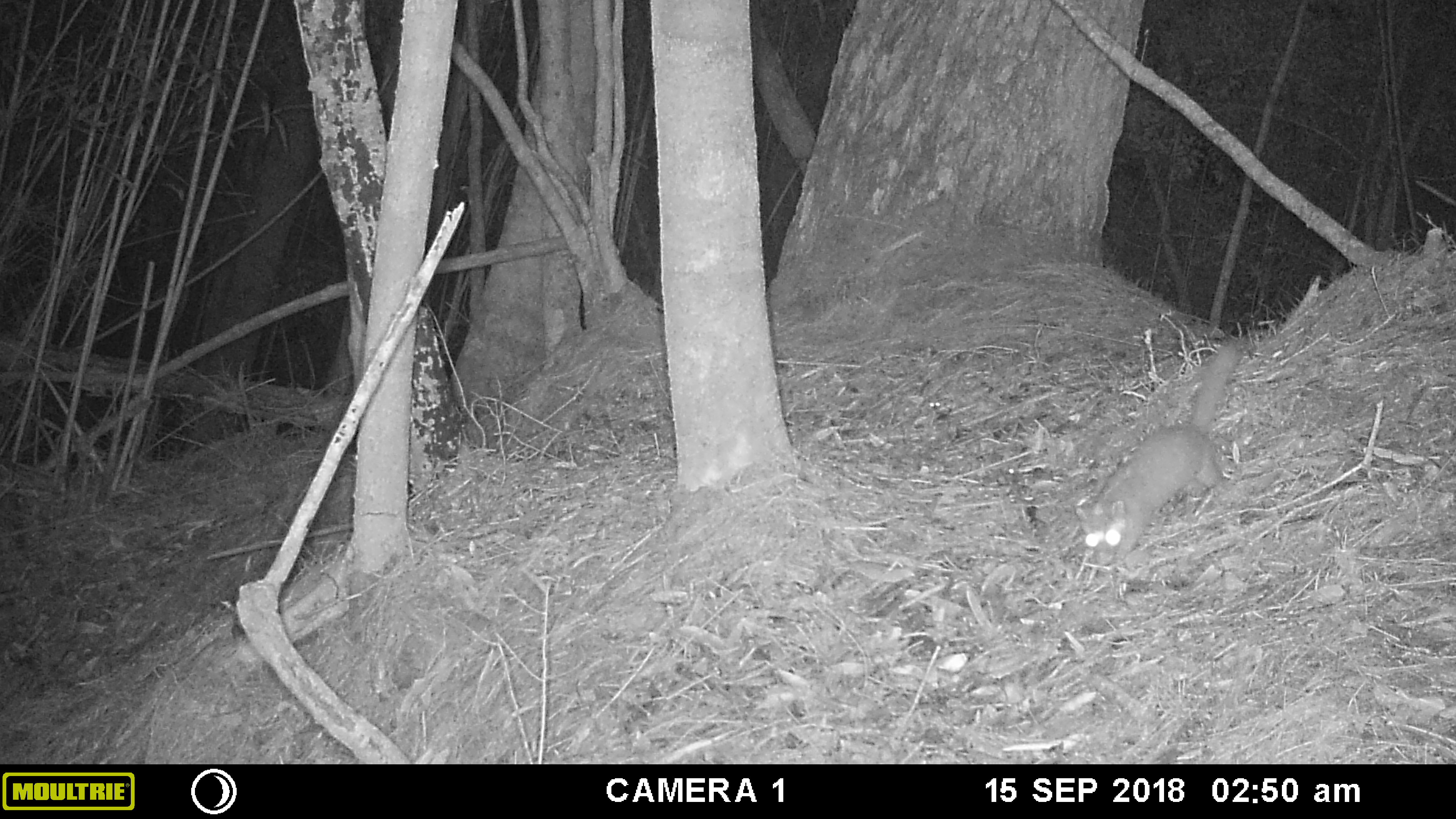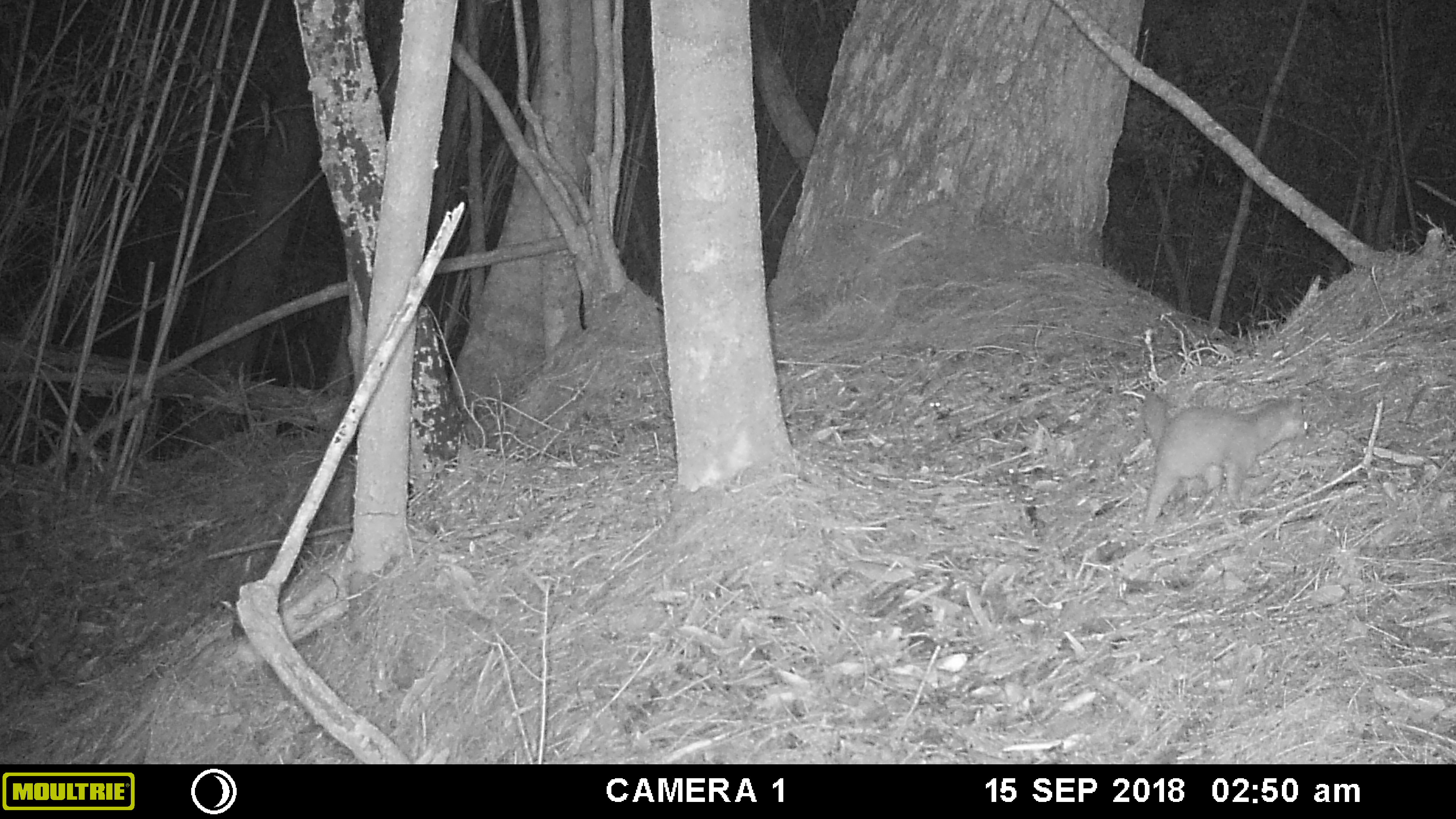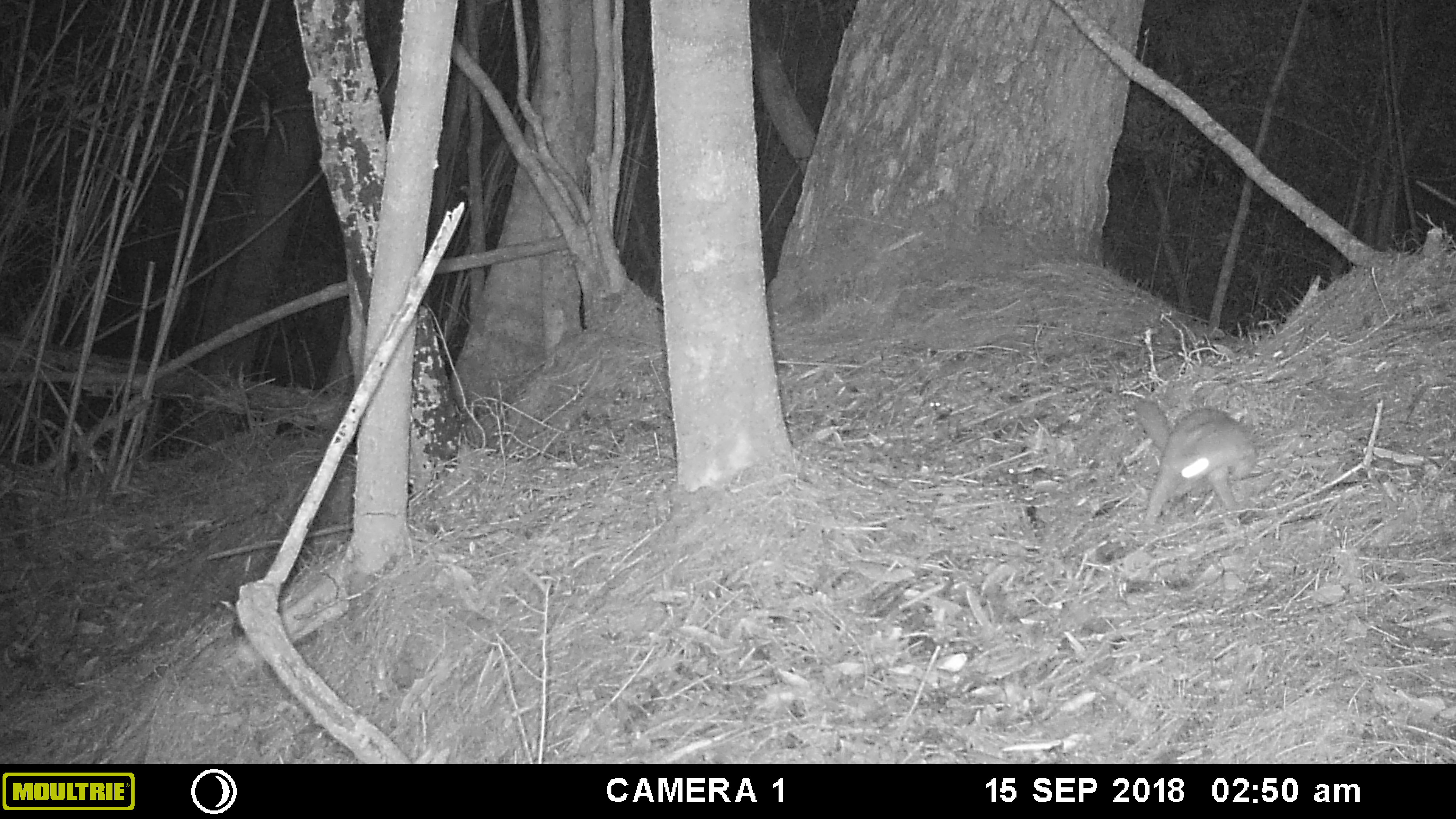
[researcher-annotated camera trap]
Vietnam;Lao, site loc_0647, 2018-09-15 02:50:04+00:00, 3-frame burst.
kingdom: Animalia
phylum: Chordata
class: Mammalia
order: Carnivora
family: Mustelidae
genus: Melogale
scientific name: Melogale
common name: ferret badger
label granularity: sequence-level